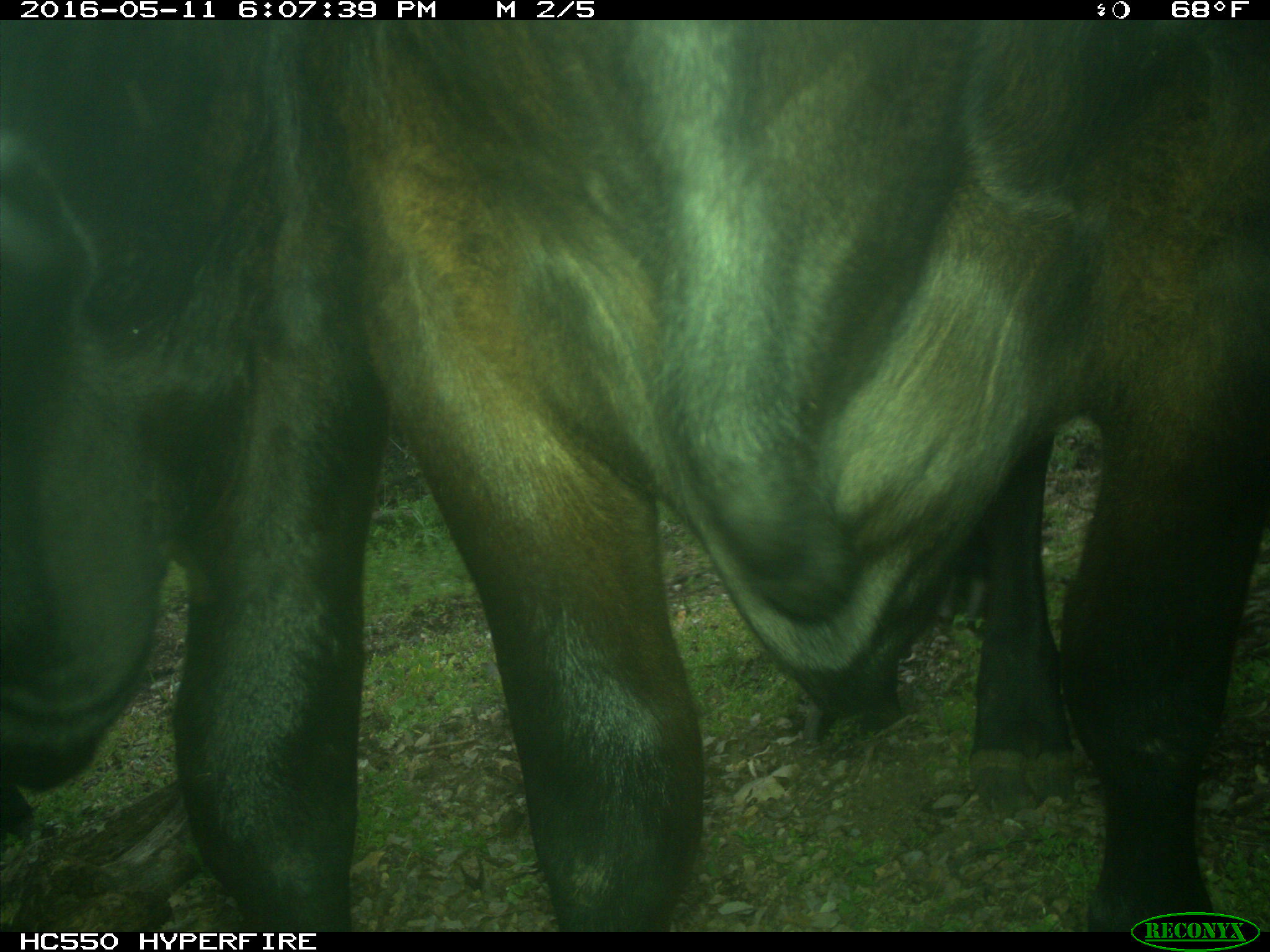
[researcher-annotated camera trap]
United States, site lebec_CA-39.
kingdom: Animalia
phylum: Chordata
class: Mammalia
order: Artiodactyla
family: Bovidae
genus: Bos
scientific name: Bos taurus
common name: domestic cow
Bos taurus (domestic cow).